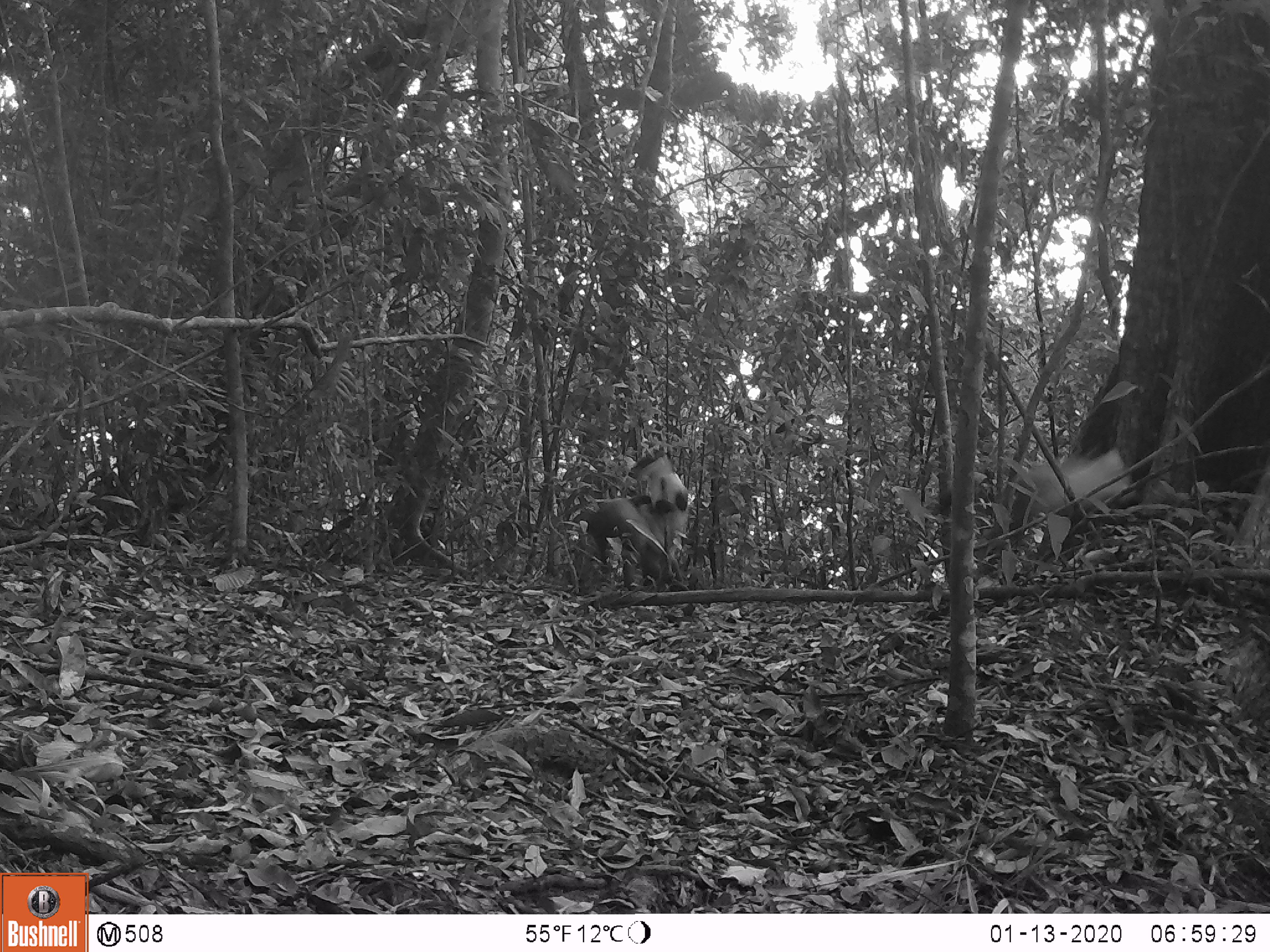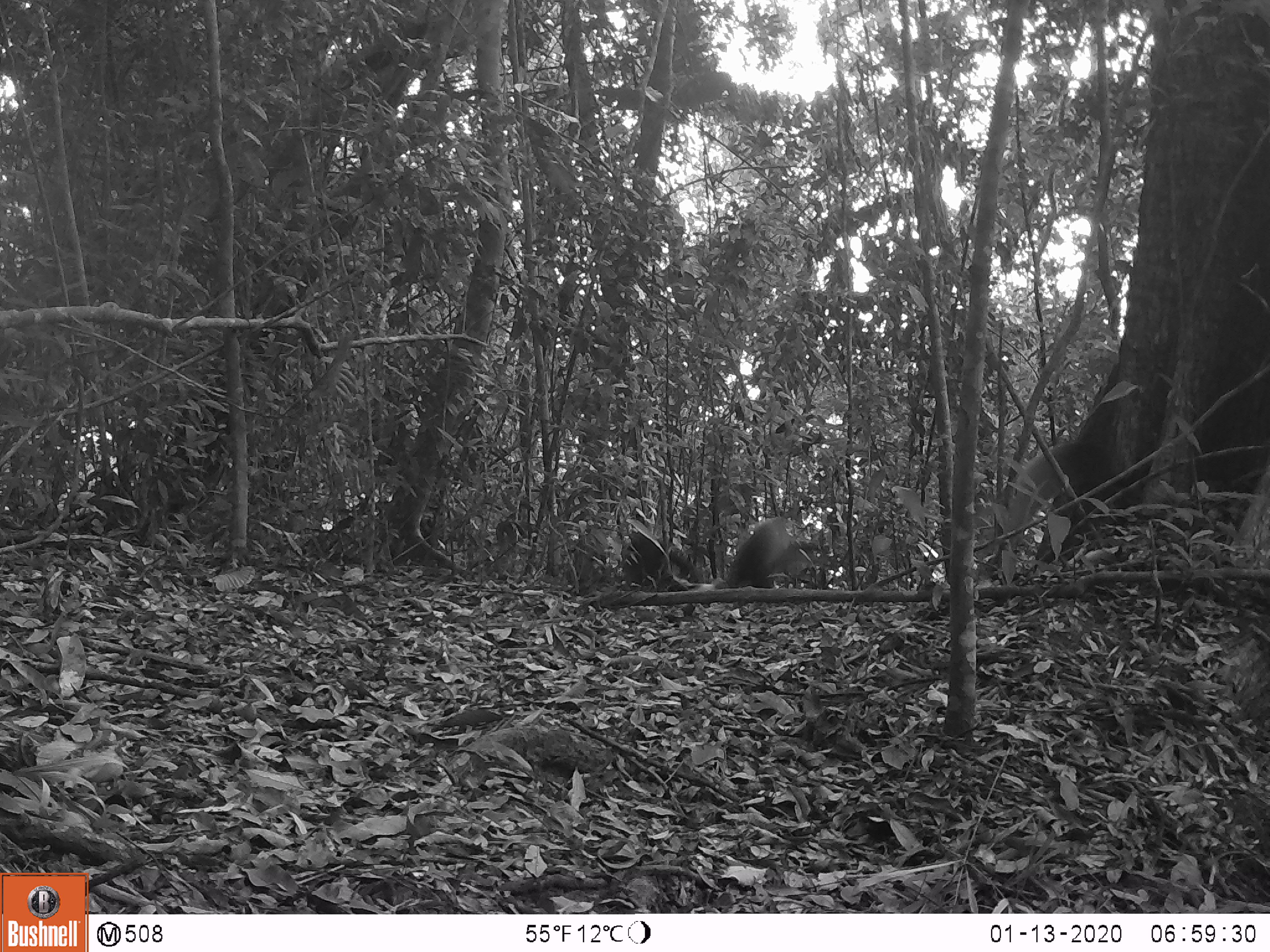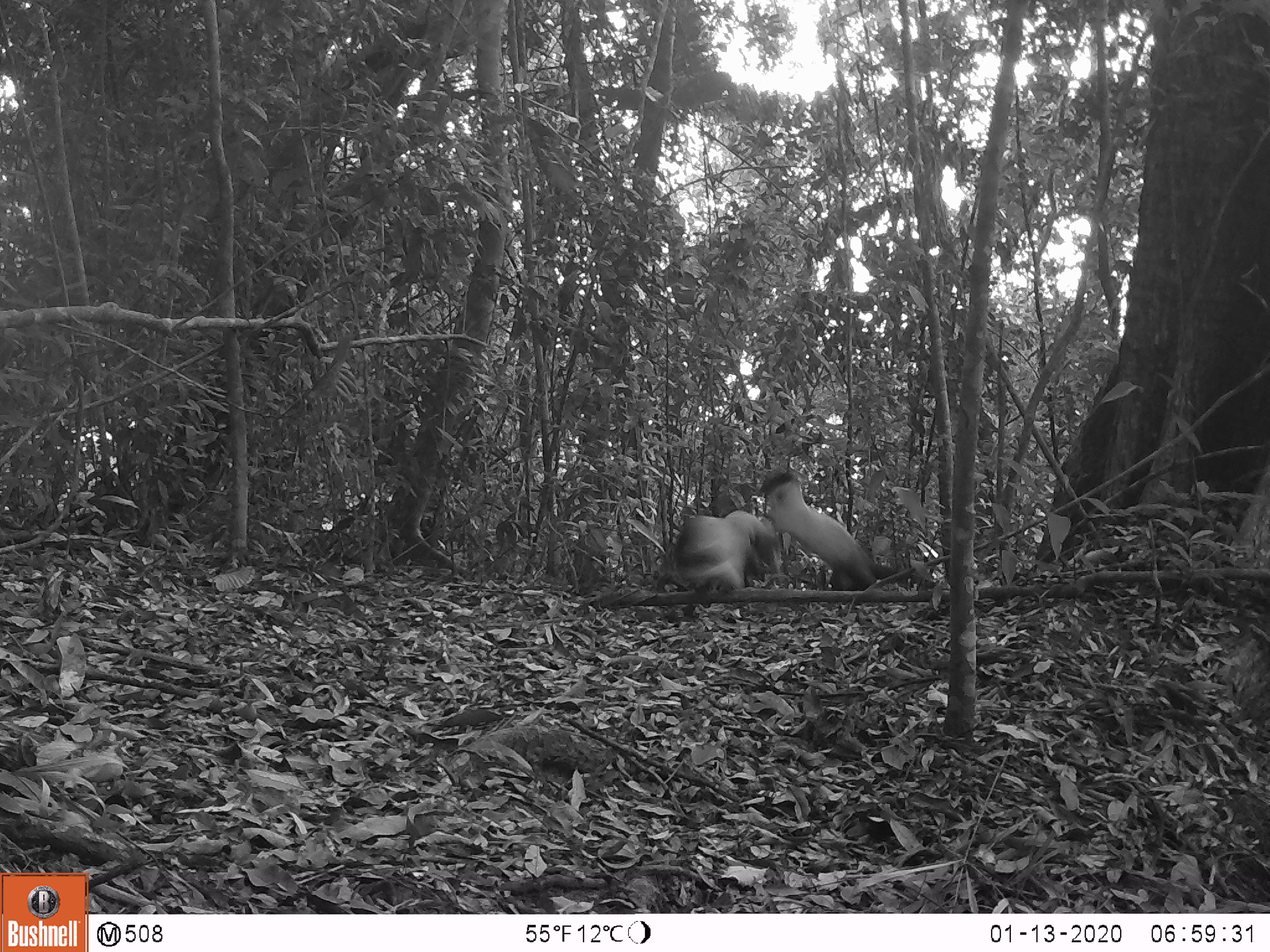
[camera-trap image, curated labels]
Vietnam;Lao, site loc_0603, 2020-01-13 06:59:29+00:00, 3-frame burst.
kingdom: Animalia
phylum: Chordata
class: Mammalia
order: Carnivora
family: Mustelidae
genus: Martes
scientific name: Martes flavigula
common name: yellow-throated marten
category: yellow throated marten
Yellow throated marten (yellow-throated marten) (Martes flavigula). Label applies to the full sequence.